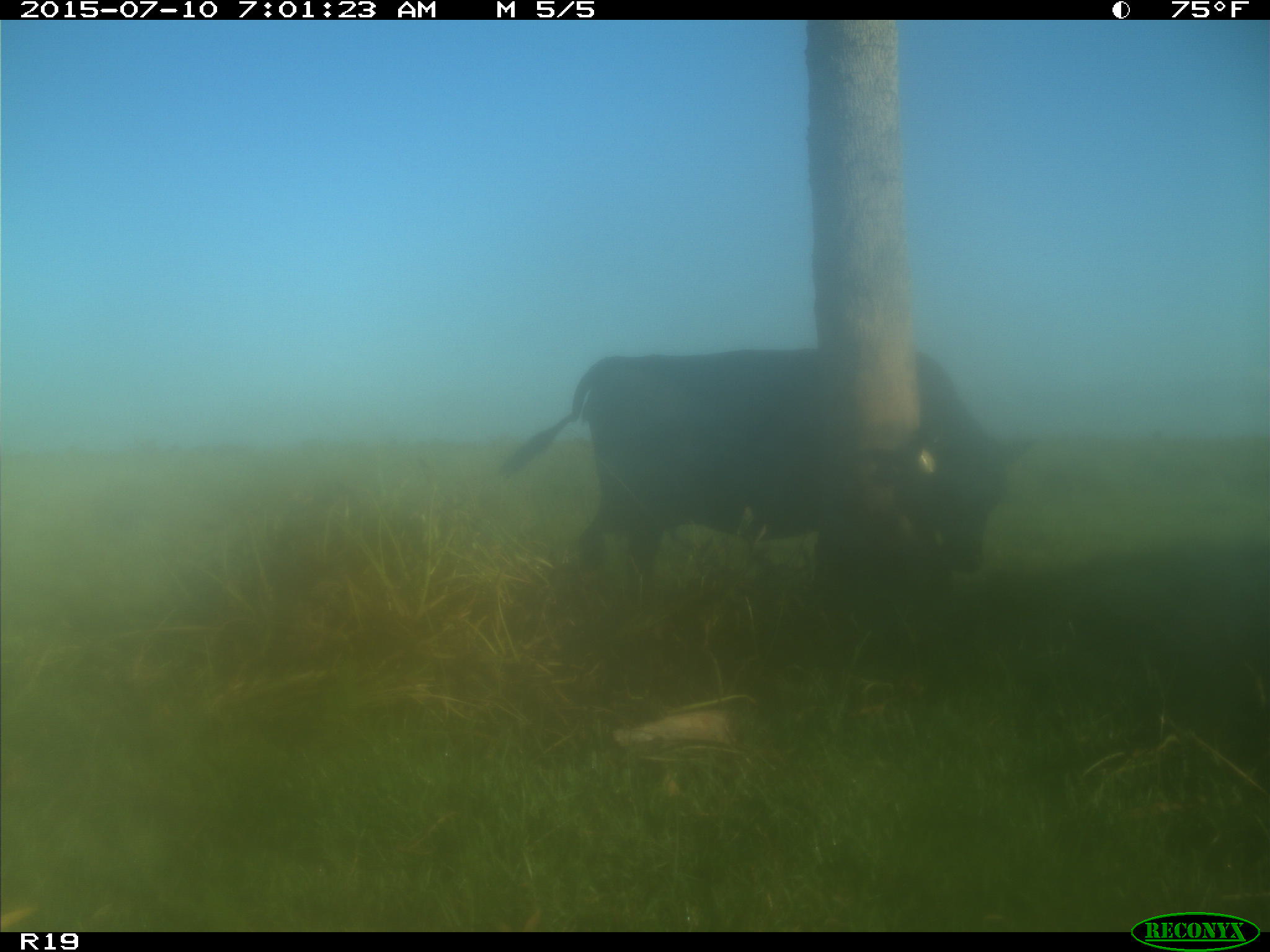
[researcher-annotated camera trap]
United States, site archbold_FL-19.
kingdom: Animalia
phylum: Chordata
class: Mammalia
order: Artiodactyla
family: Bovidae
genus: Bos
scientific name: Bos taurus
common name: domestic cow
Bos taurus (domestic cow).